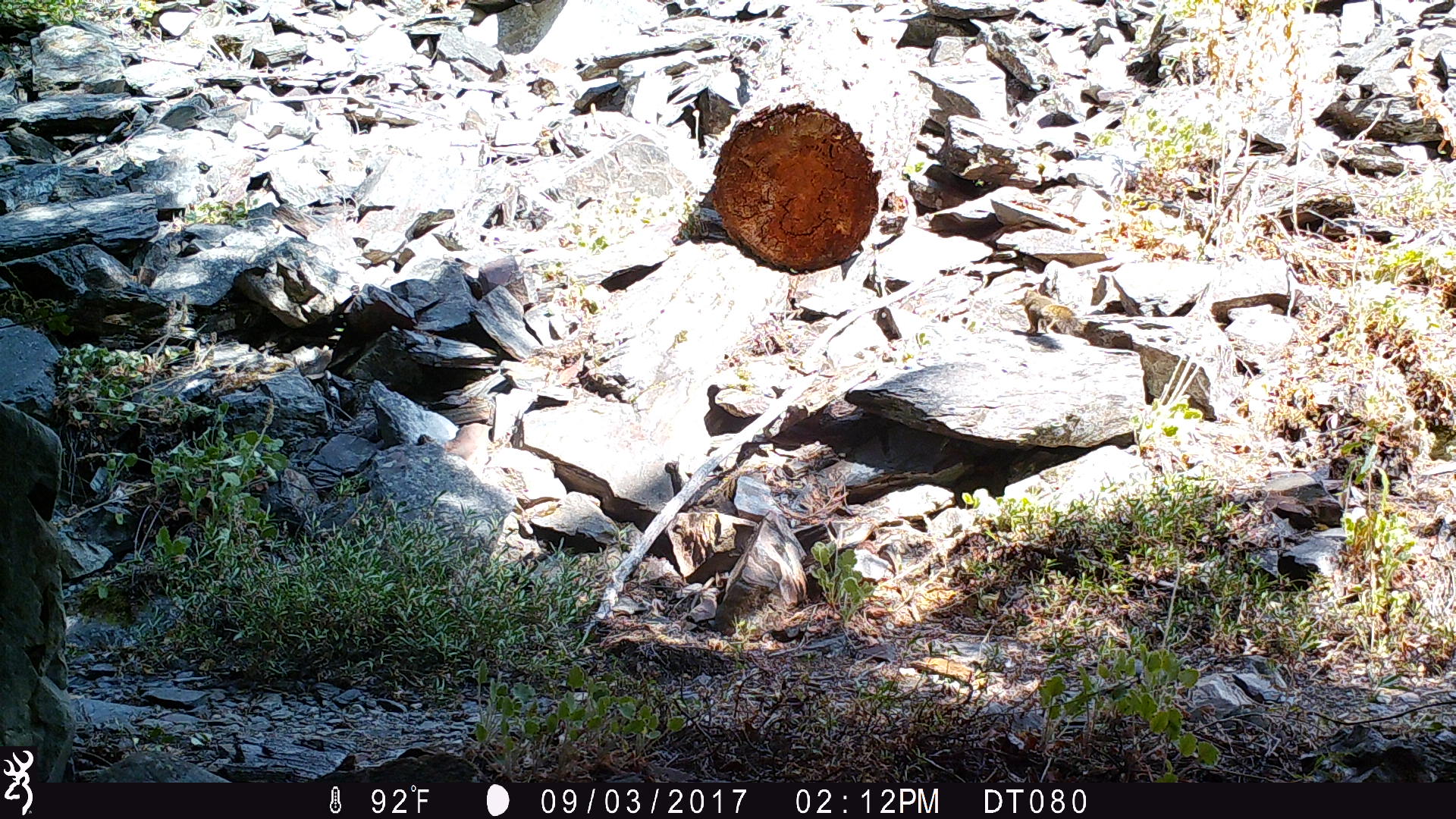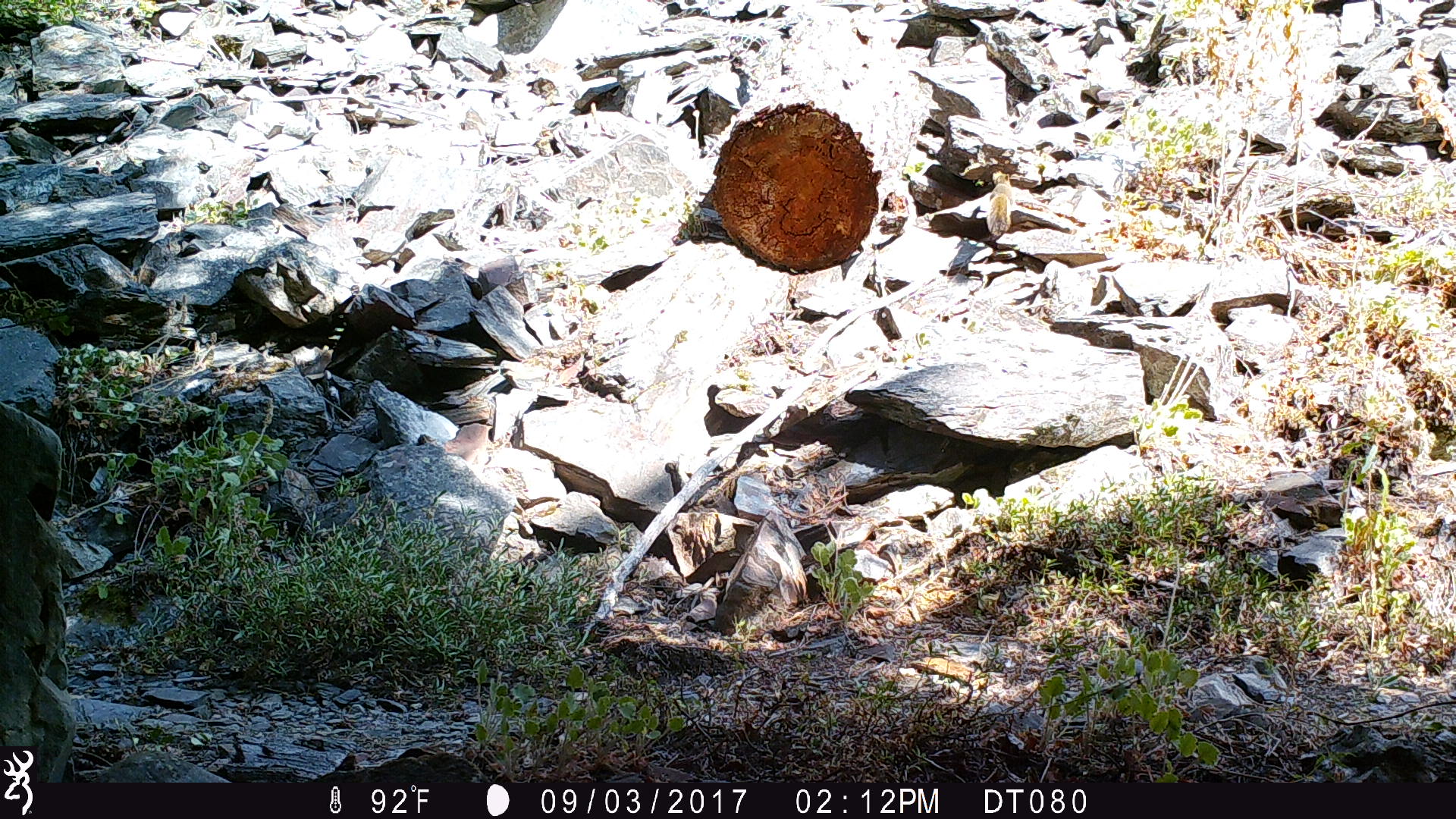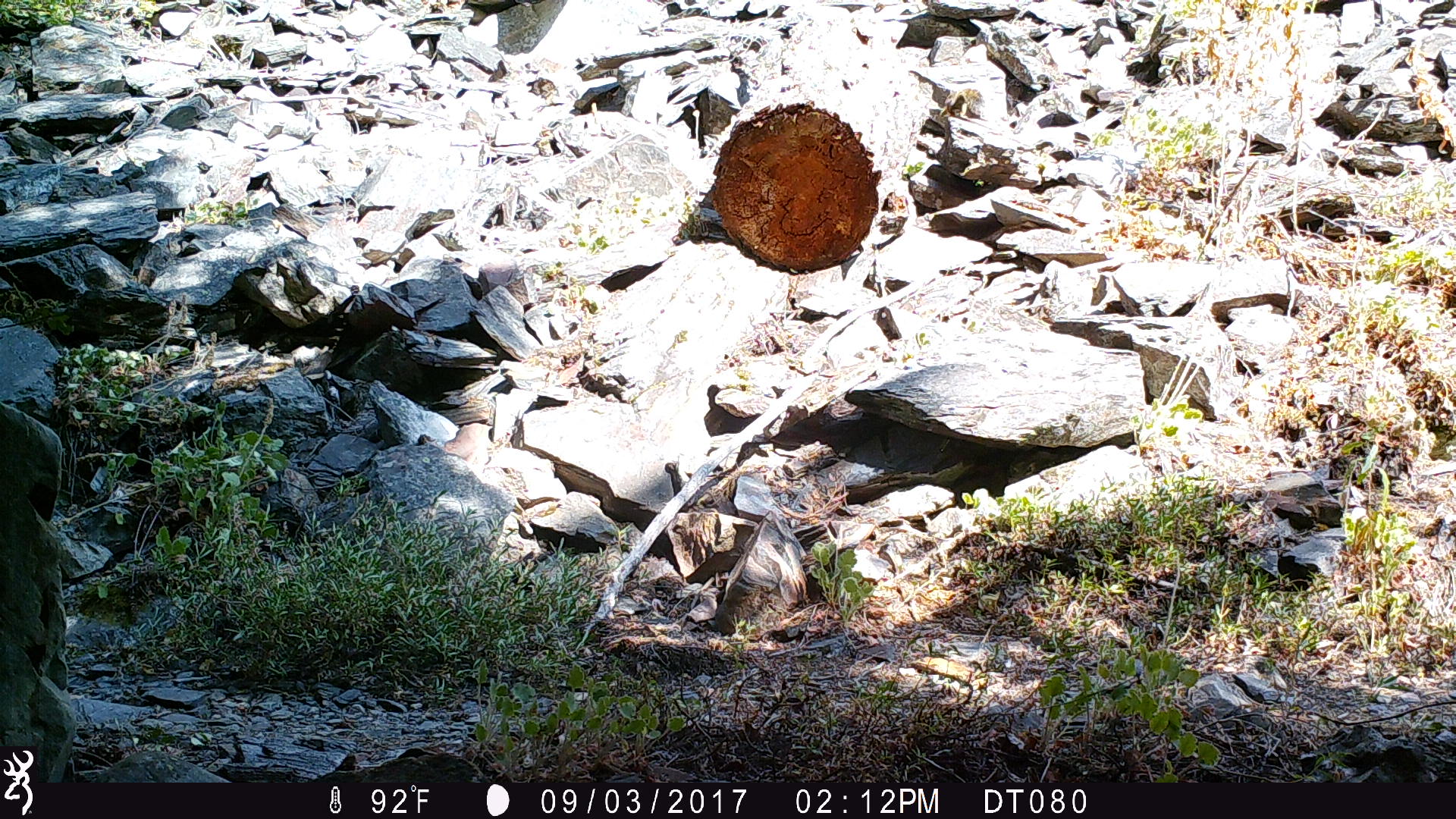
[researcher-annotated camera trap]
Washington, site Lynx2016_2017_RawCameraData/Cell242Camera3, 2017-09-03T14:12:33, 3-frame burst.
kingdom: Animalia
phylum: Chordata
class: Mammalia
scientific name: Mammalia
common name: small mammal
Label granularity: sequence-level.